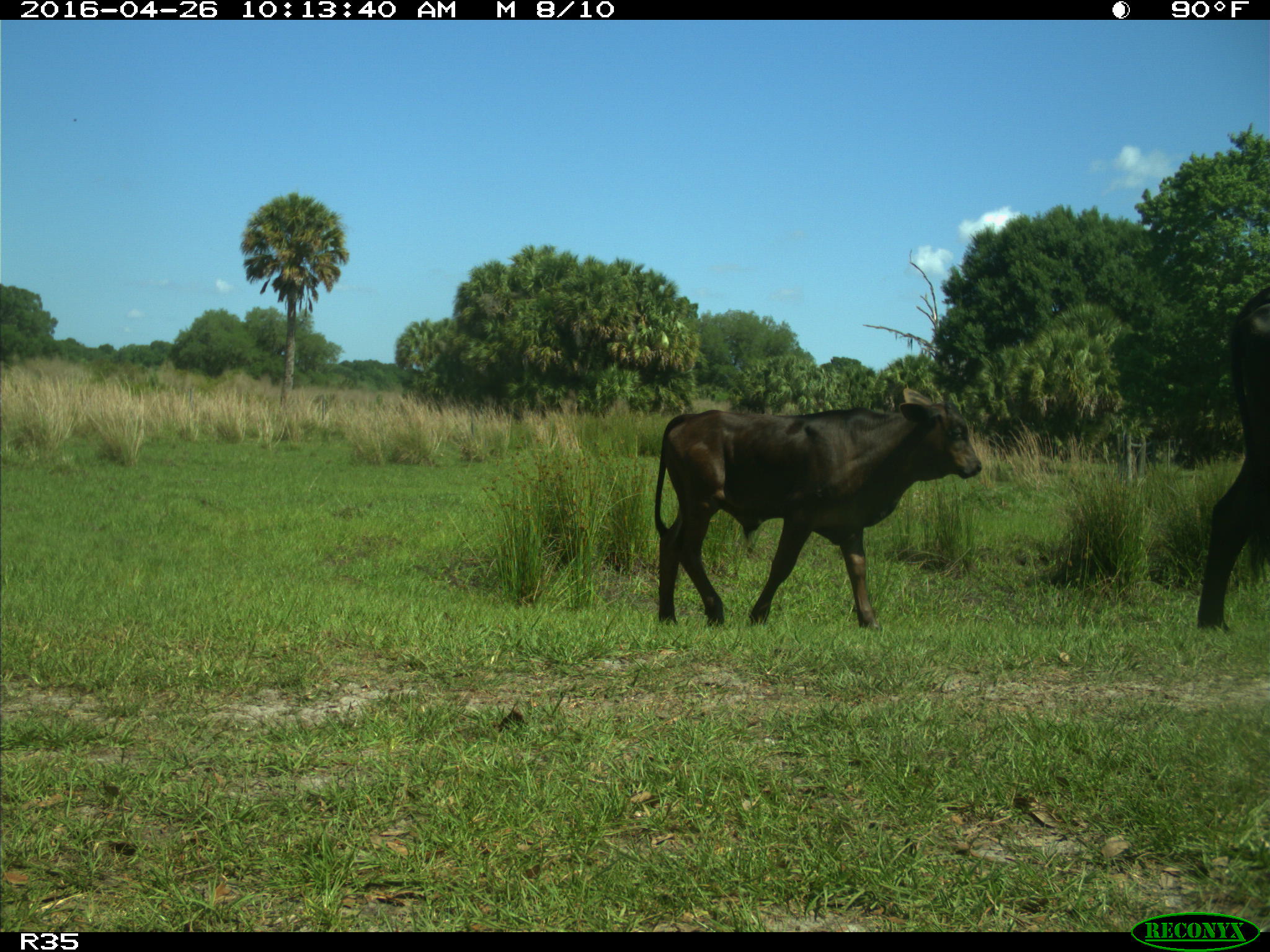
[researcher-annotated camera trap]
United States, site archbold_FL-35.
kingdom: Animalia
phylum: Chordata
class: Mammalia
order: Artiodactyla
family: Bovidae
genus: Bos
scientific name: Bos taurus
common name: domestic cow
Bos taurus (domestic cow).